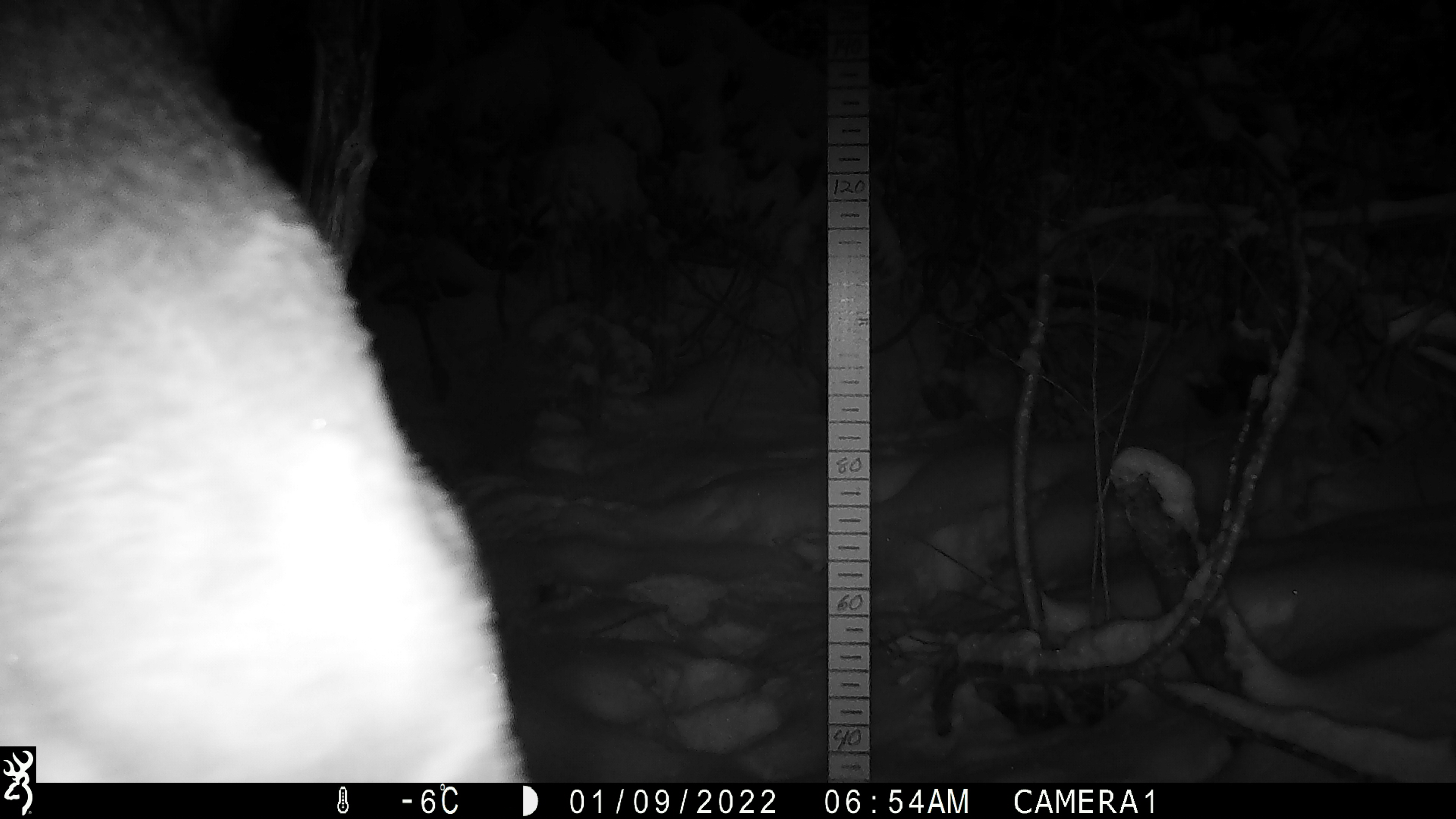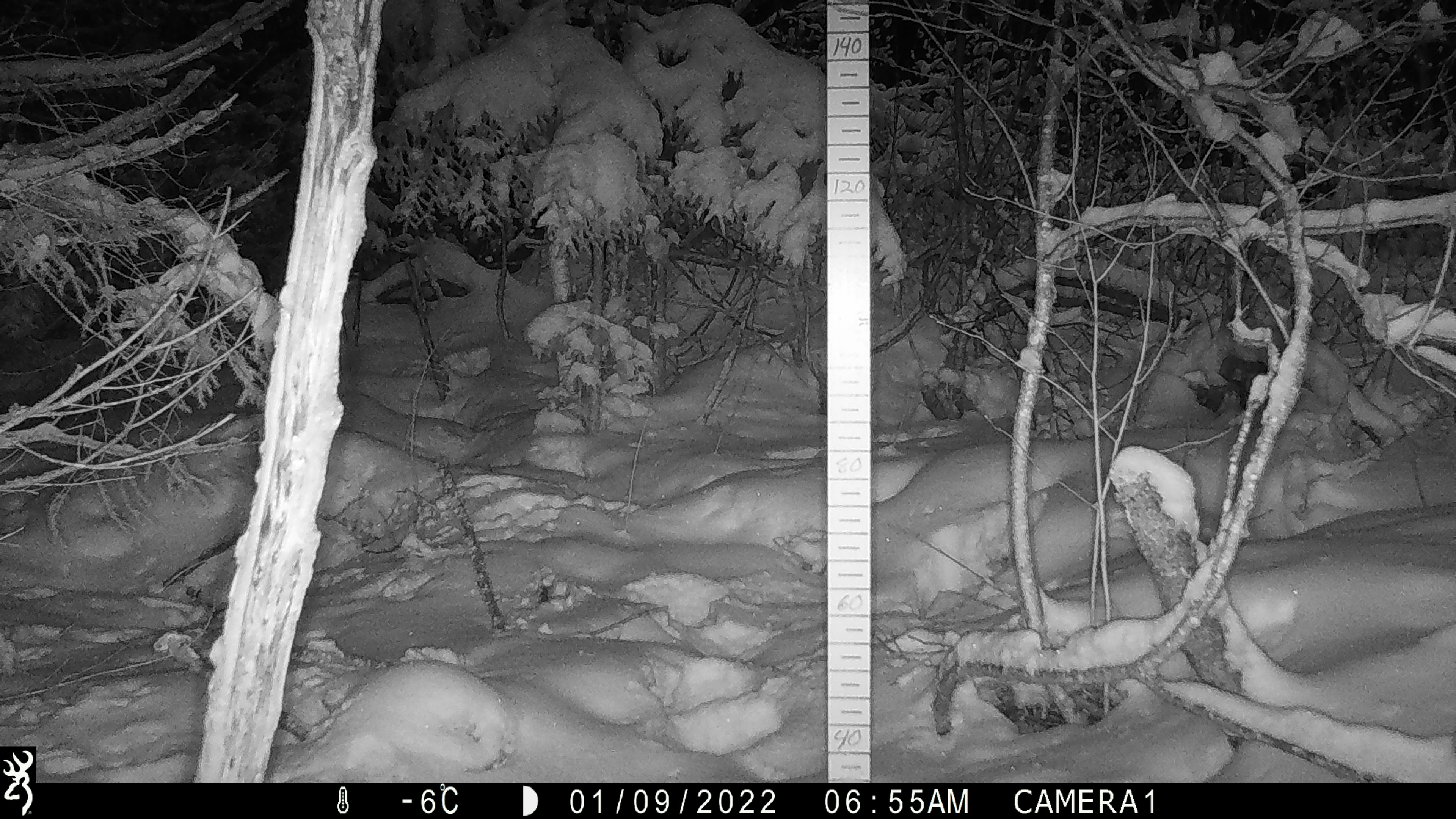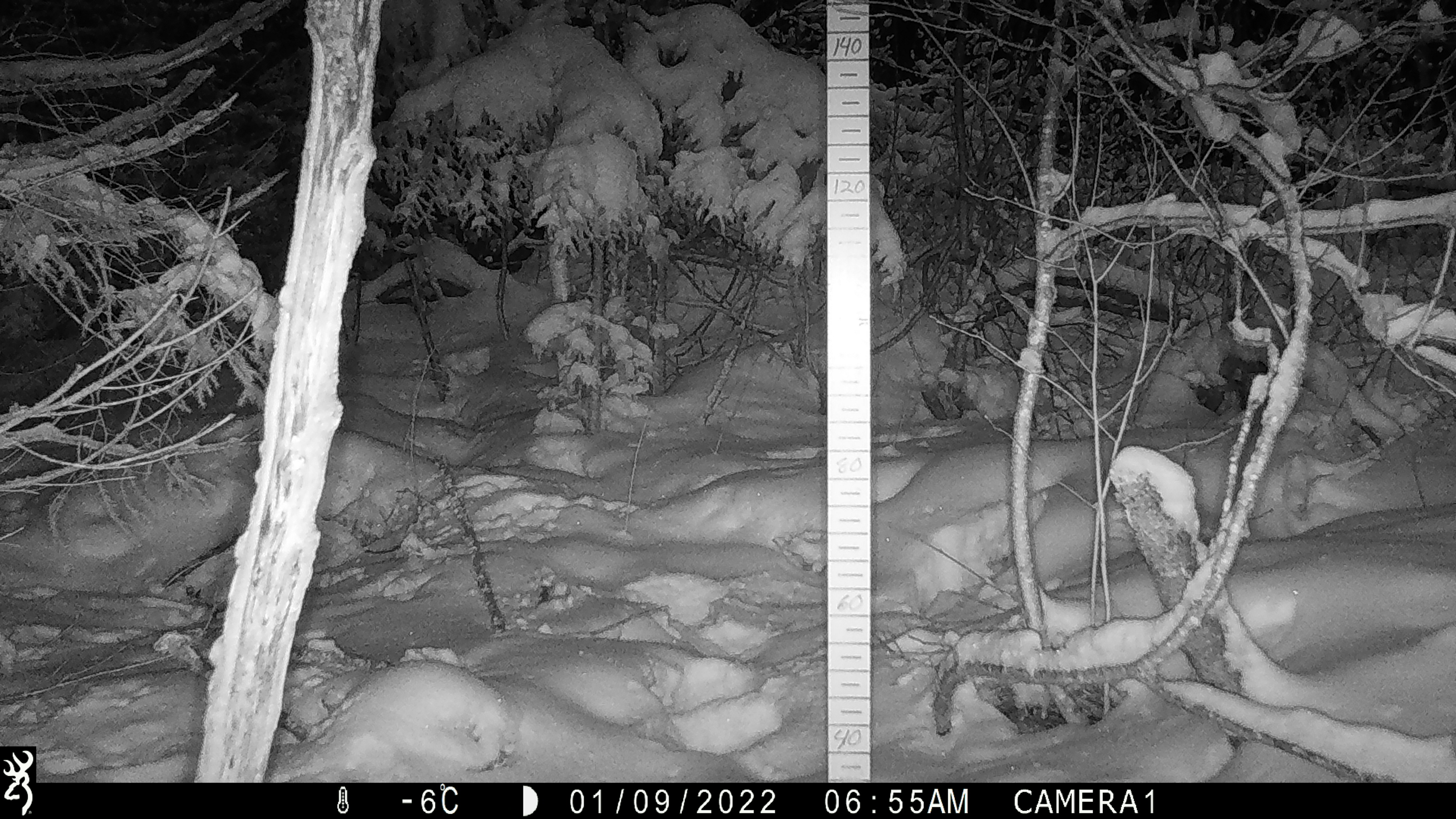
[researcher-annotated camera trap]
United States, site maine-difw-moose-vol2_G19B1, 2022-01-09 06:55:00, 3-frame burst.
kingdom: Animalia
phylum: Chordata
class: Mammalia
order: Artiodactyla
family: Cervidae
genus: Alces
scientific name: Alces alces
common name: moose